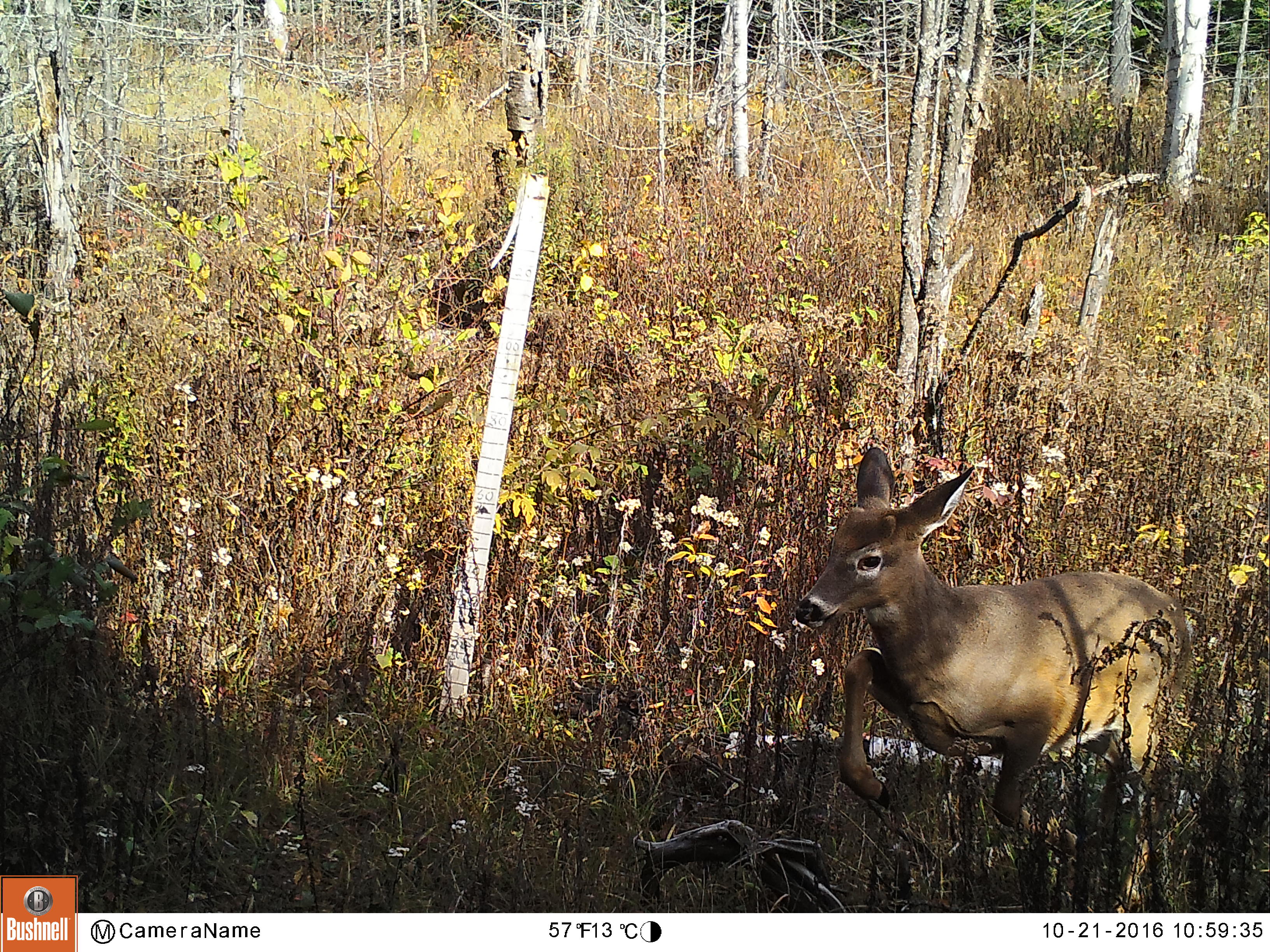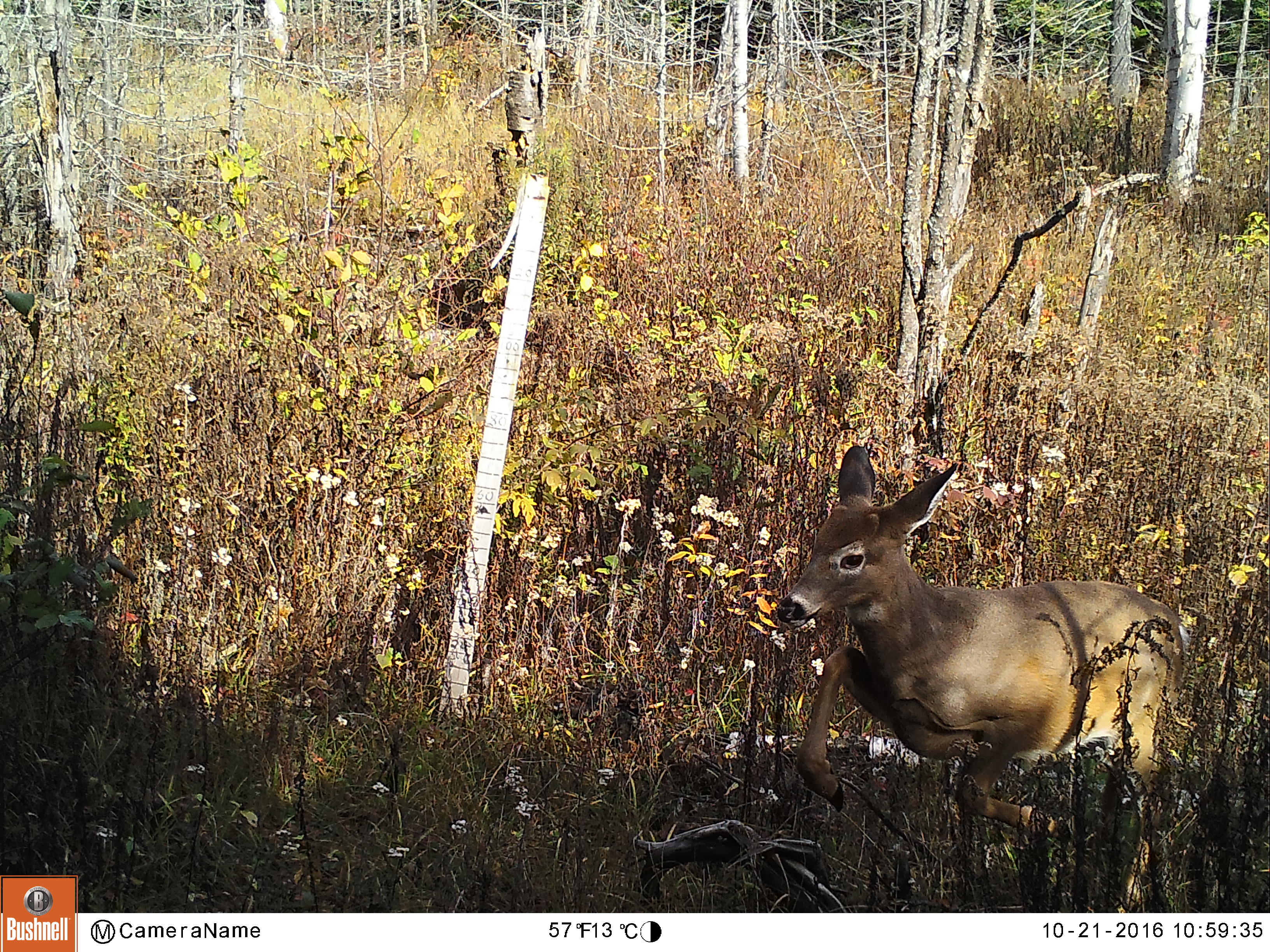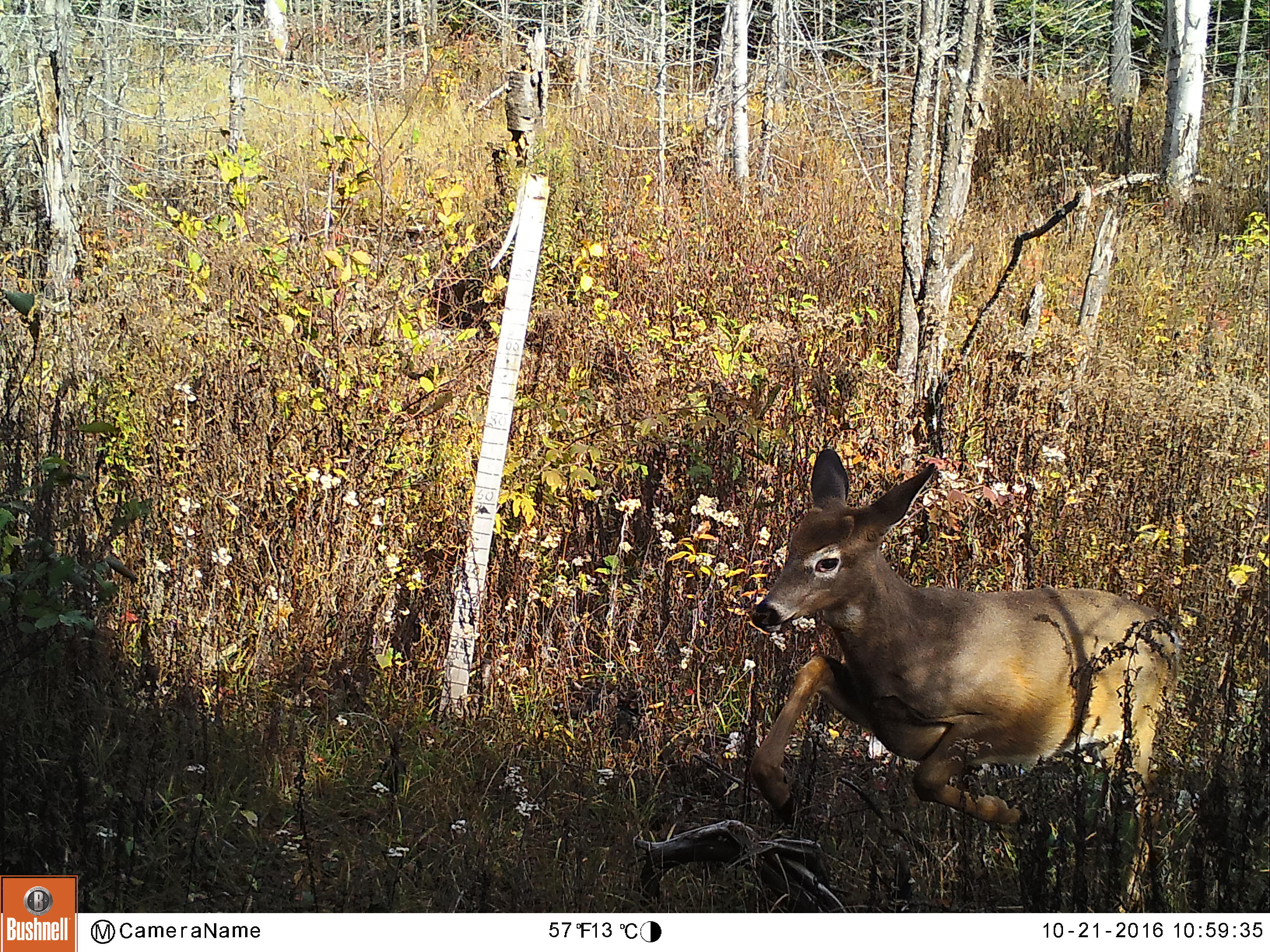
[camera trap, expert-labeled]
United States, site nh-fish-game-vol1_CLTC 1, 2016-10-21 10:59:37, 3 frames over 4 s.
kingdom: Animalia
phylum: Chordata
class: Mammalia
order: Artiodactyla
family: Cervidae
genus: Odocoileus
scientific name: Odocoileus virginianus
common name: white-tailed deer